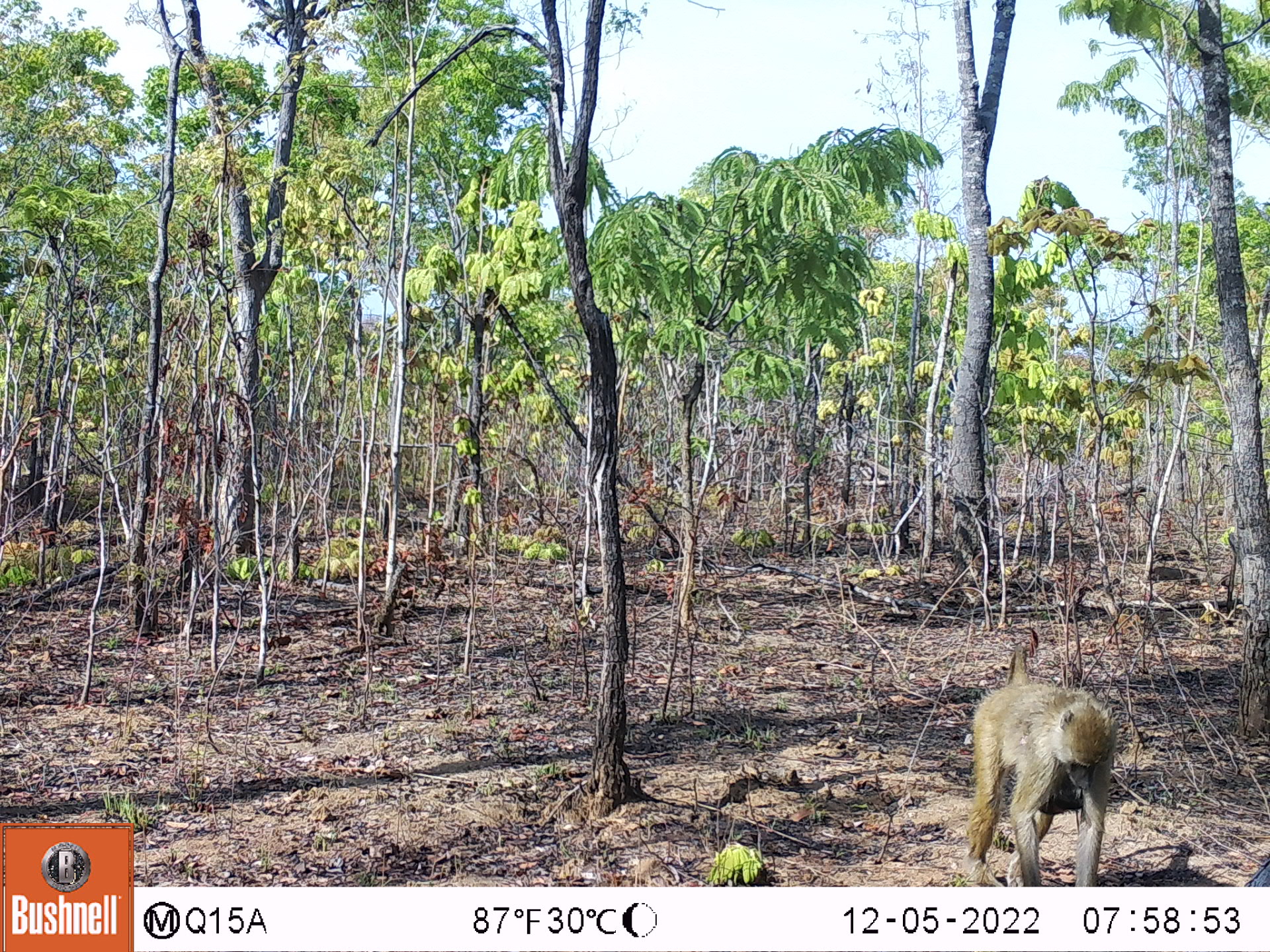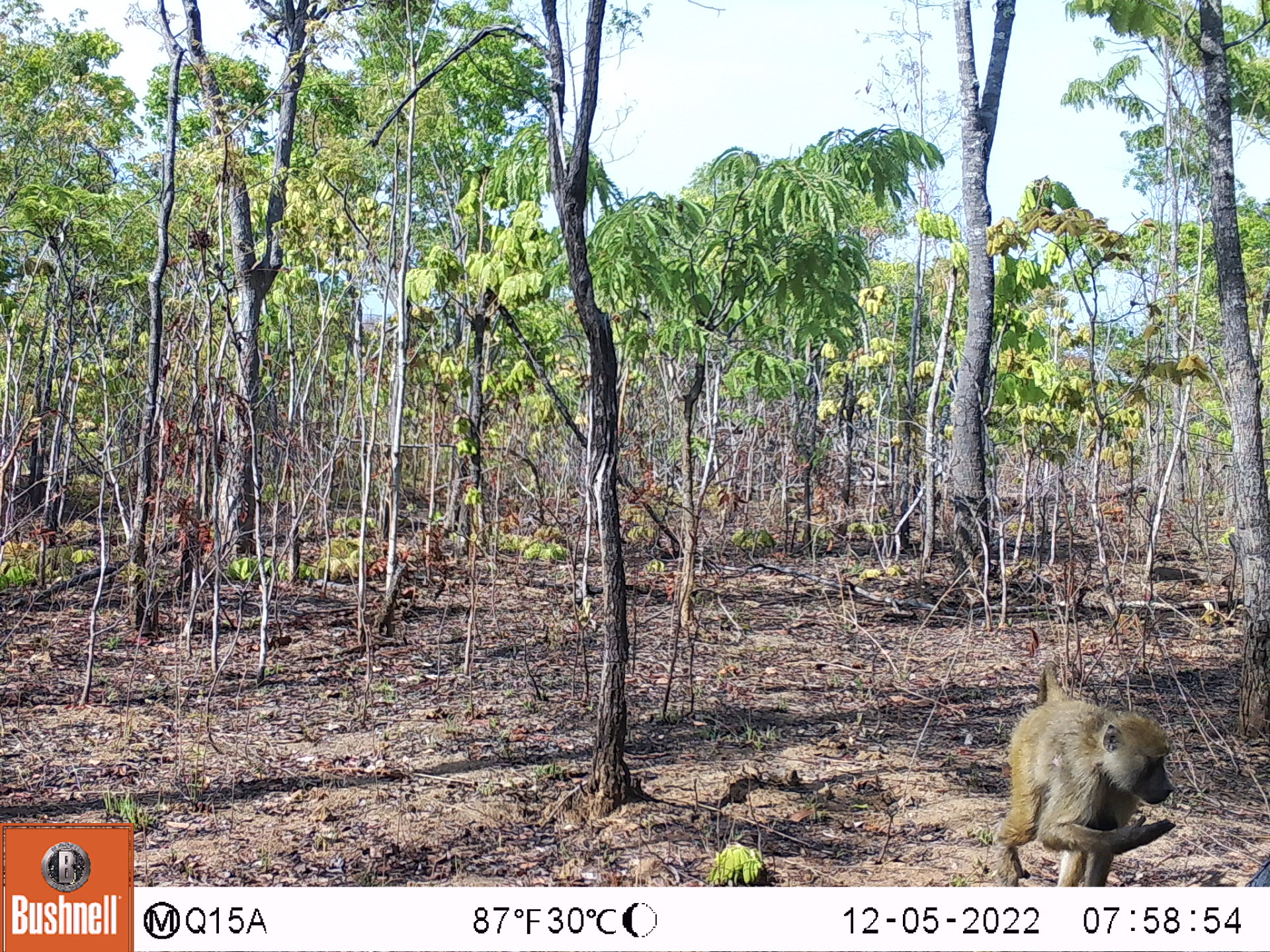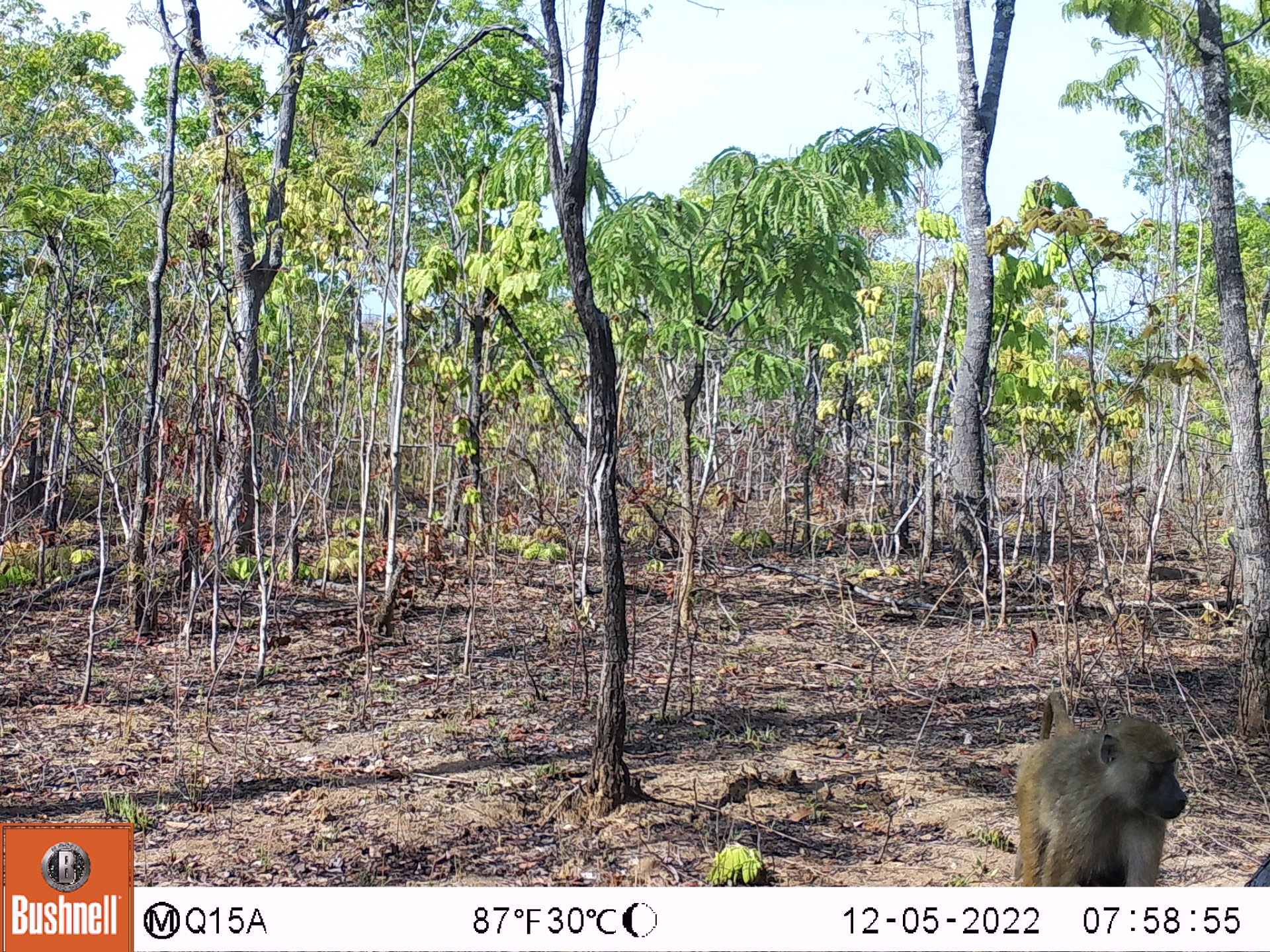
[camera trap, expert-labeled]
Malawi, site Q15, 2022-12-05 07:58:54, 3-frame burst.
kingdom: Animalia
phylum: Chordata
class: Mammalia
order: Primates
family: Cercopithecidae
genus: Papio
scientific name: Papio cynocephalus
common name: yellow baboon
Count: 1.